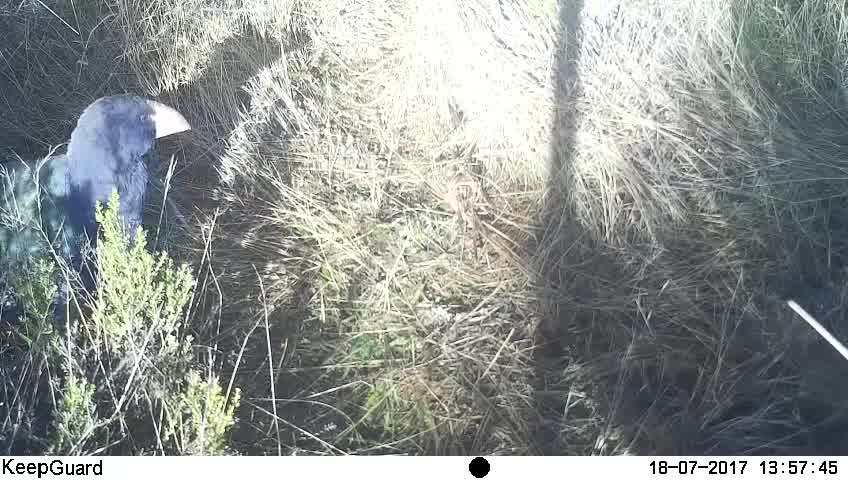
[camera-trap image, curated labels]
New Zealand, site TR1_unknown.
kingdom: Animalia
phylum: Chordata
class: Aves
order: Gruiformes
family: Rallidae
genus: Porphyrio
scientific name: Porphyrio mantelli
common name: takahe